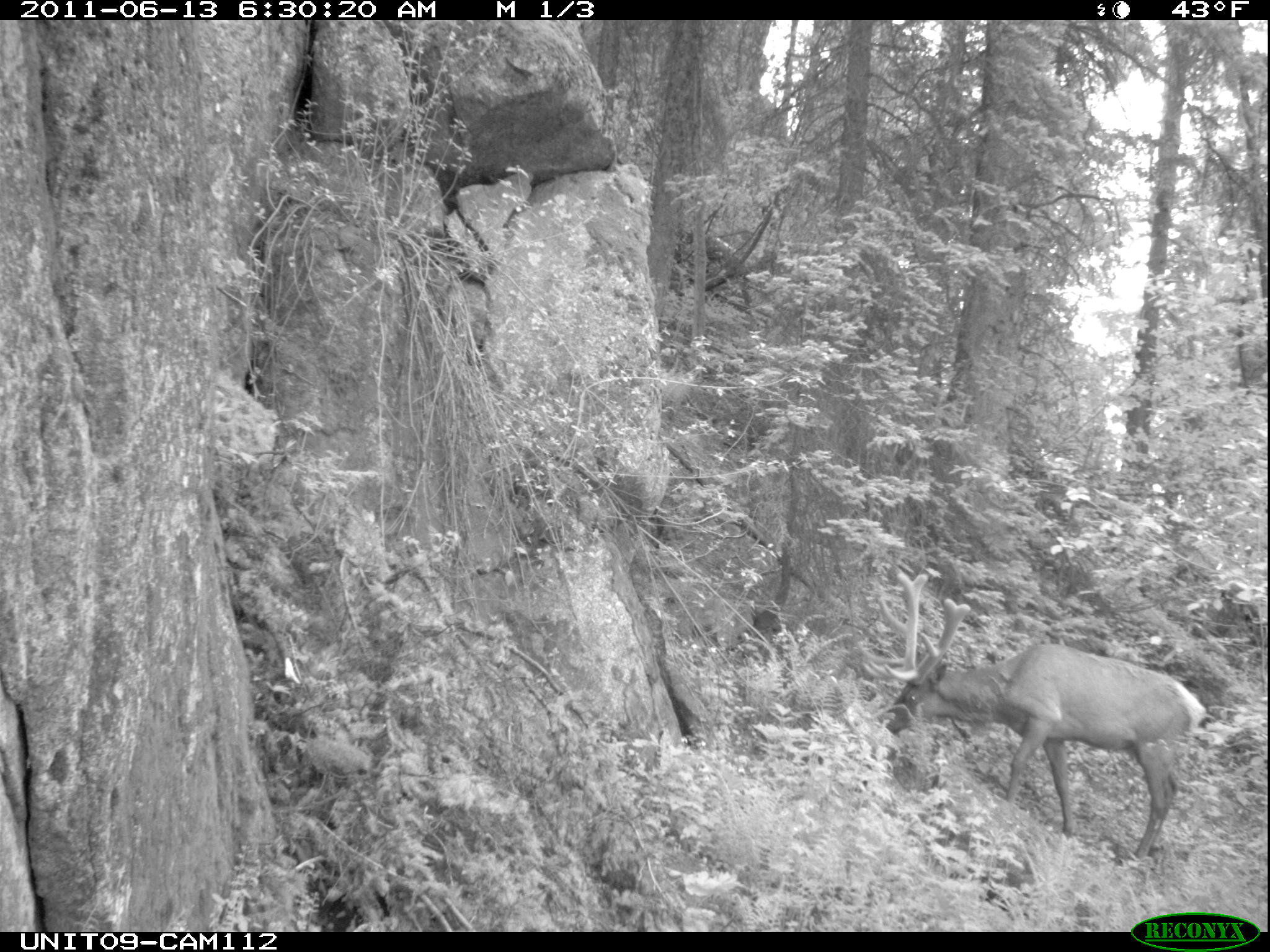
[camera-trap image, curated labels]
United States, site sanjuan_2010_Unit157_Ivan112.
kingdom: Animalia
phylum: Chordata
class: Mammalia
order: Artiodactyla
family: Cervidae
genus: Cervus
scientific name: Cervus elaphus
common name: red deer